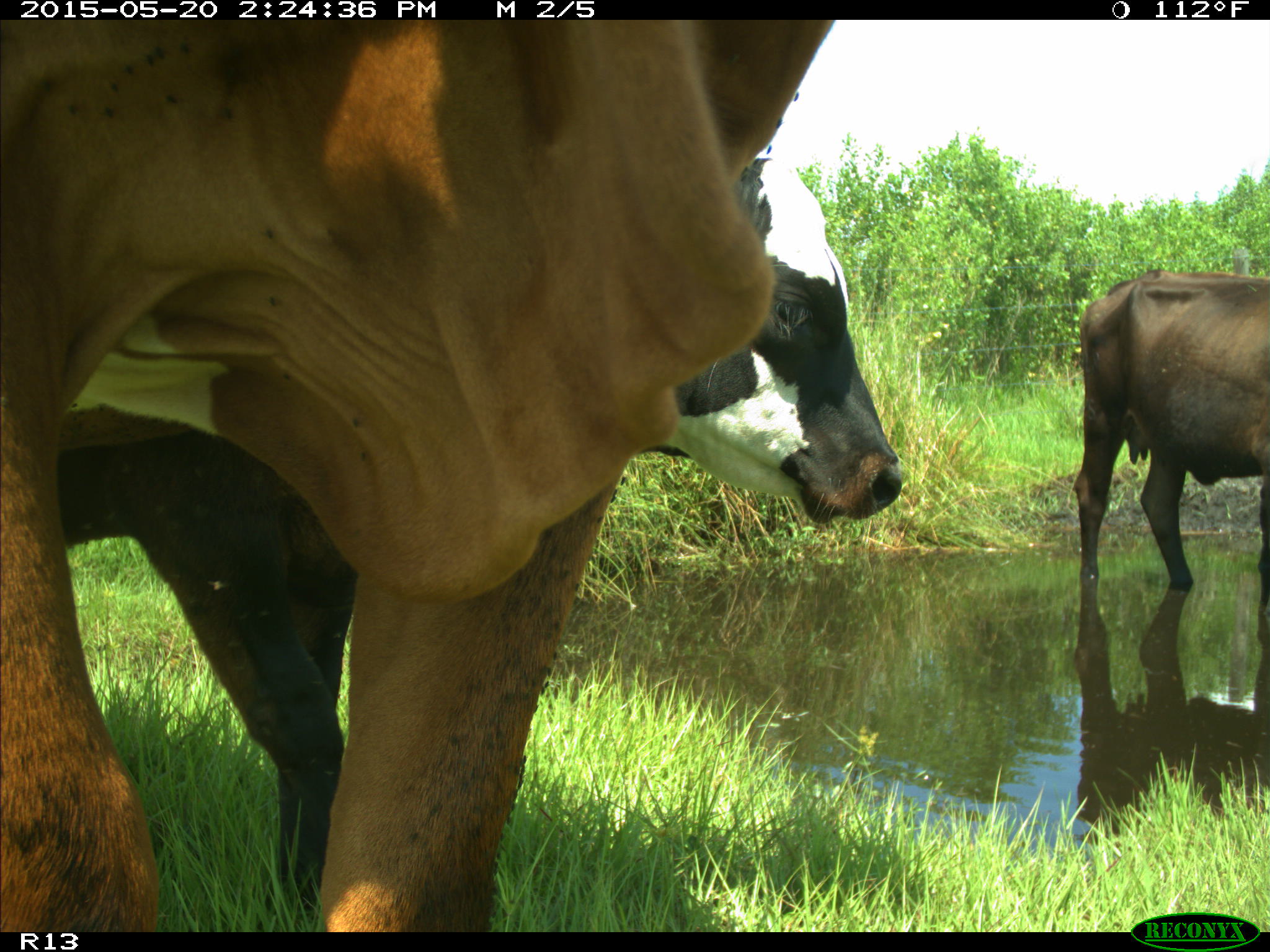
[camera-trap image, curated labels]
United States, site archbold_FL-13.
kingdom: Animalia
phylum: Chordata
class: Mammalia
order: Artiodactyla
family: Bovidae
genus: Bos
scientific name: Bos taurus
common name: domestic cow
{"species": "Bos taurus (domestic cow)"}